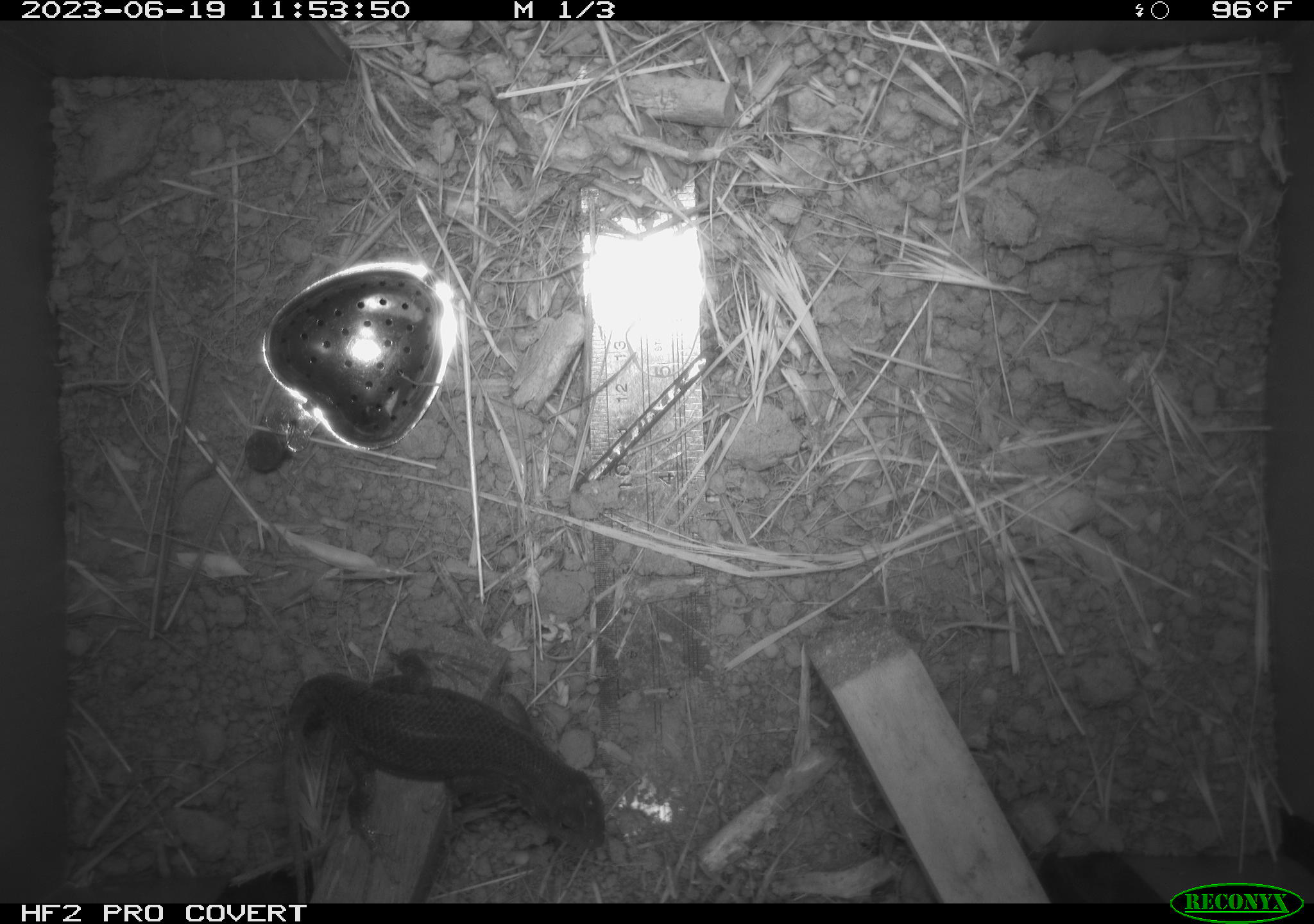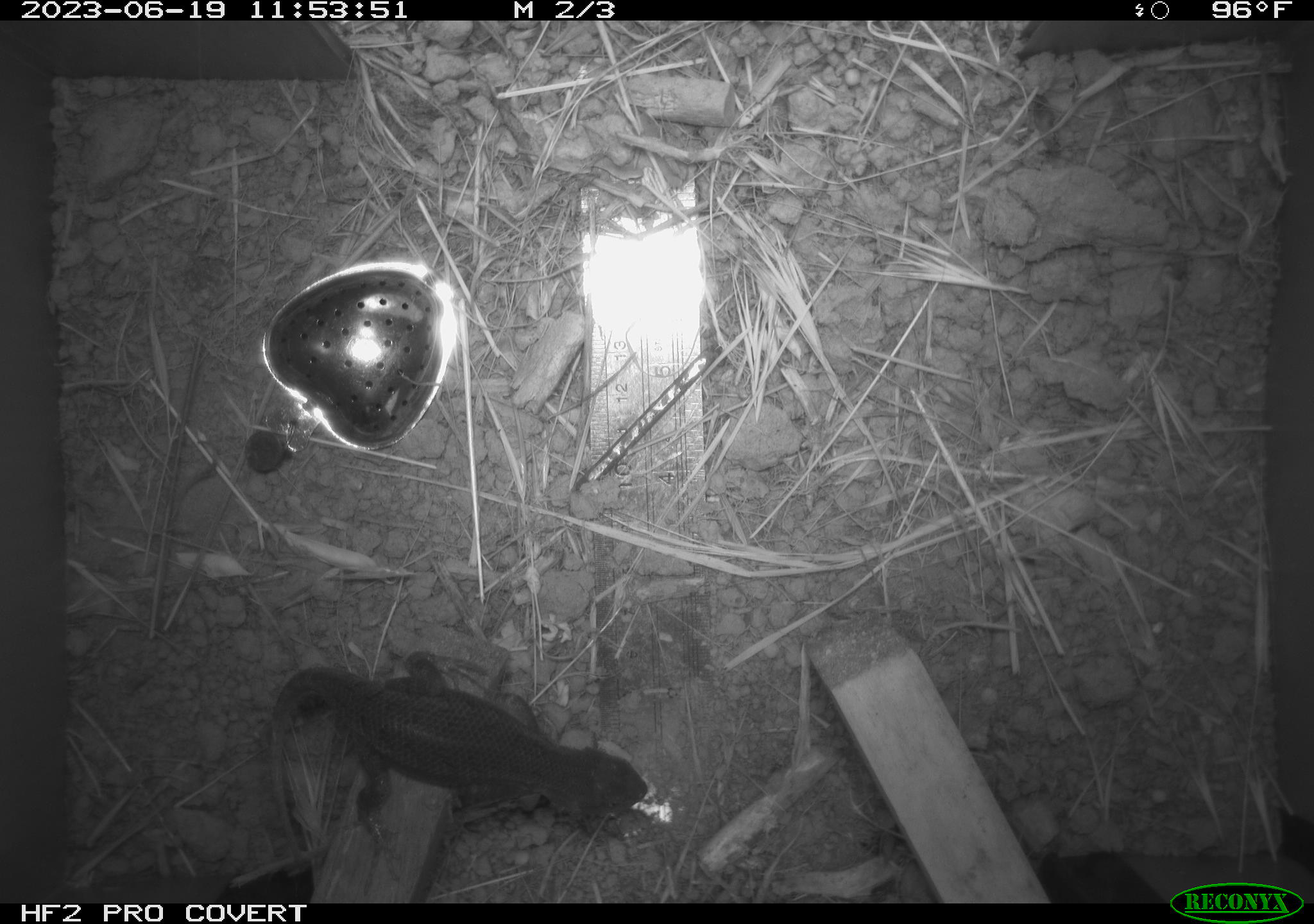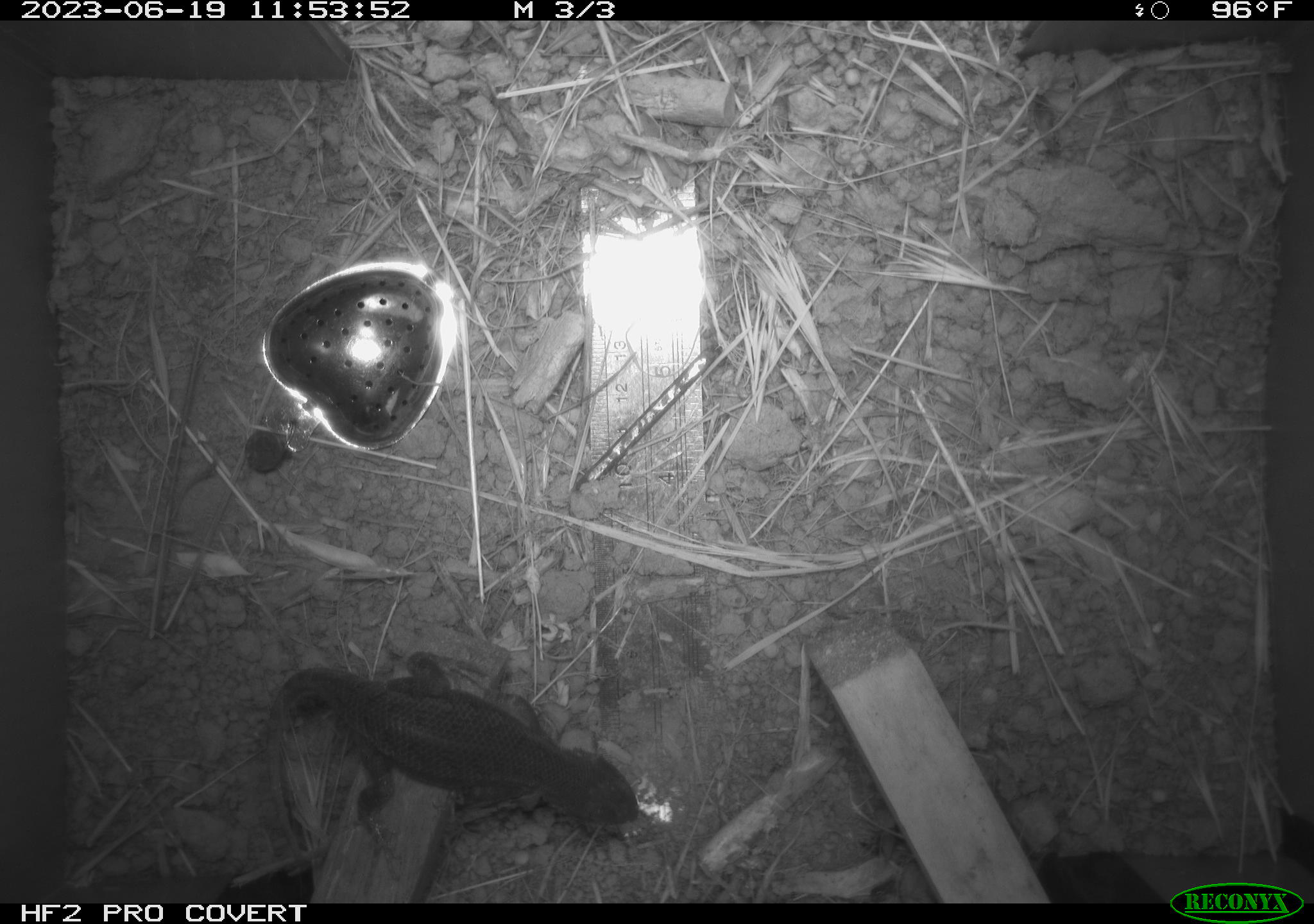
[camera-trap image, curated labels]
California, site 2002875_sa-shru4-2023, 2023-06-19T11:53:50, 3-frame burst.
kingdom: Animalia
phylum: Chordata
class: Reptilia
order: Squamata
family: Phrynosomatidae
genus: Sceloporus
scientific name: Sceloporus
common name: spiny lizards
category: sceloporus species